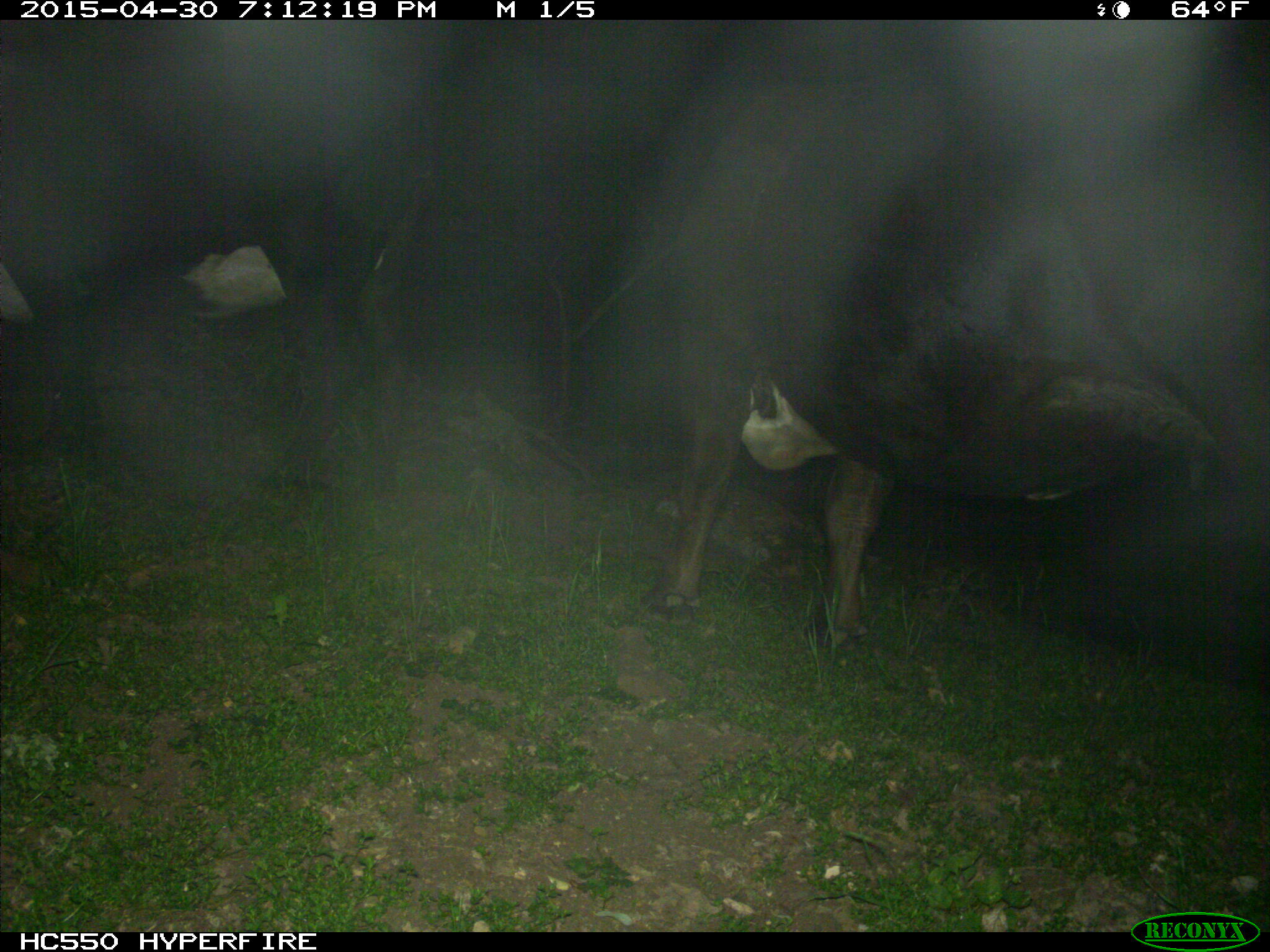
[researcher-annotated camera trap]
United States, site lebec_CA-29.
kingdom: Animalia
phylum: Chordata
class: Mammalia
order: Artiodactyla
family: Bovidae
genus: Bos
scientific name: Bos taurus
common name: domestic cow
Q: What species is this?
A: Bos taurus (domestic cow).